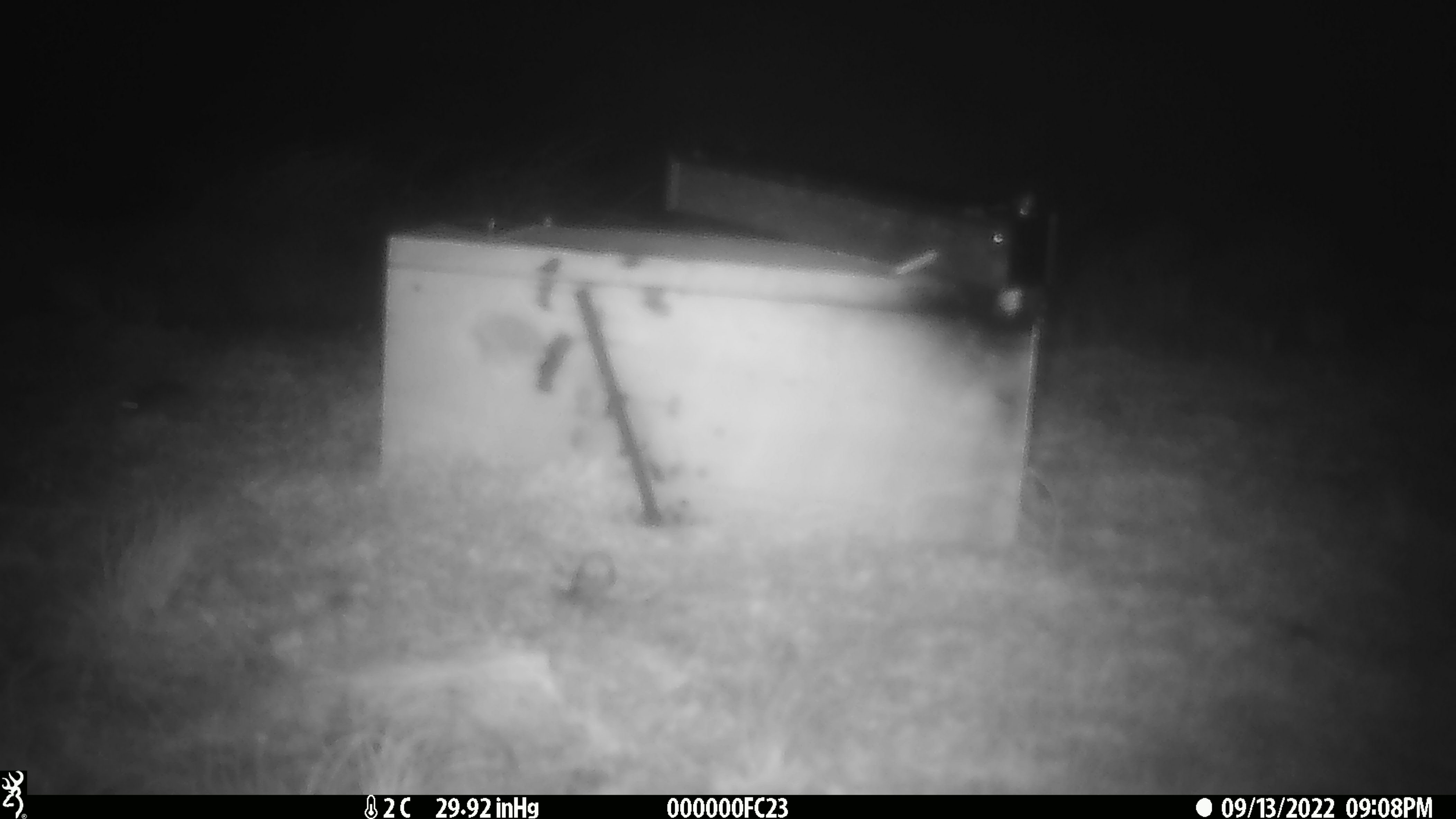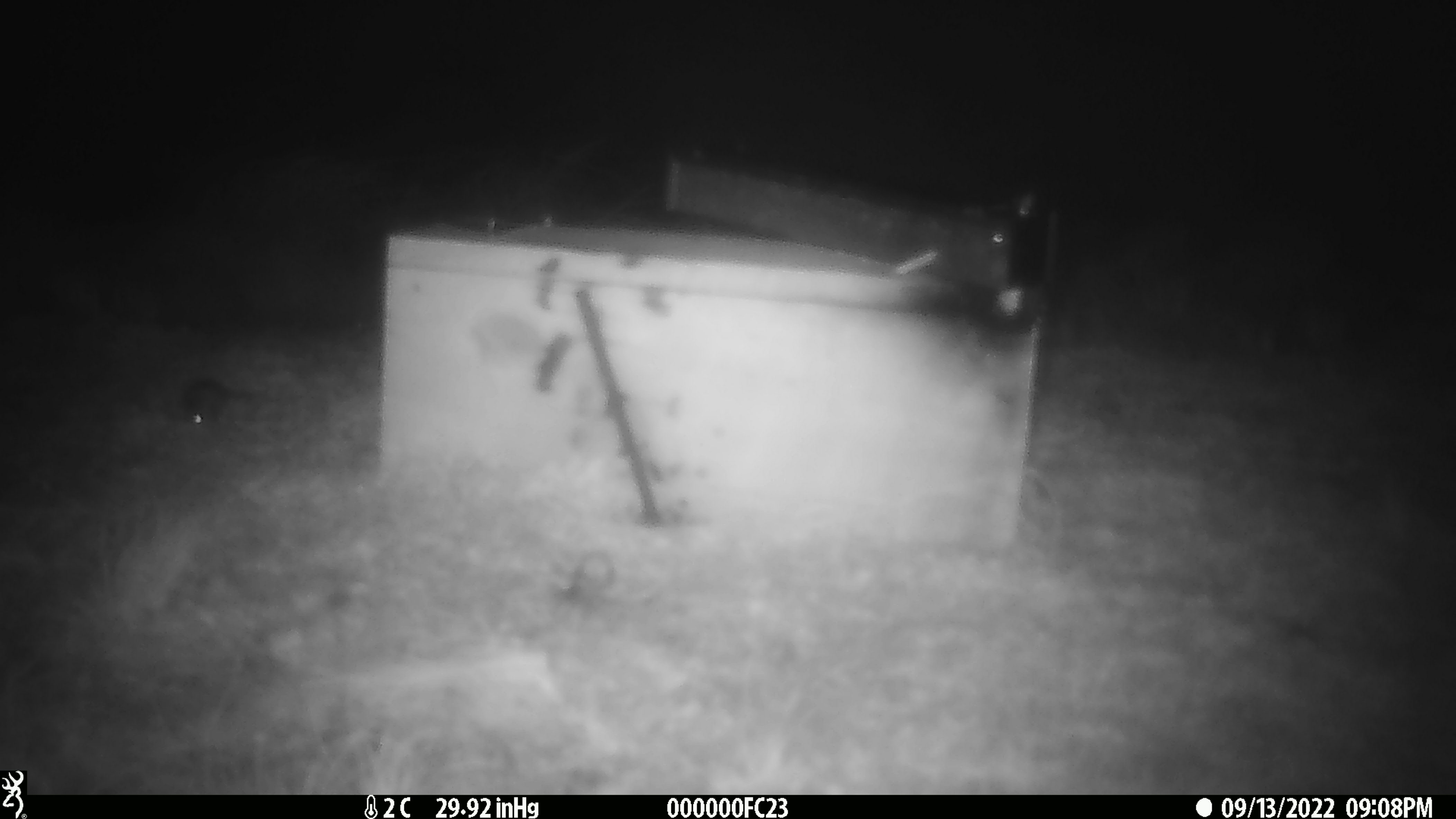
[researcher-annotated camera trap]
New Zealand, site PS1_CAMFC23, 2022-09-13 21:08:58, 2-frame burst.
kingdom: Animalia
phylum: Chordata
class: Mammalia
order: Rodentia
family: Muridae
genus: Mus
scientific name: Mus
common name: mouse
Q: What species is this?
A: Mouse (Mus).